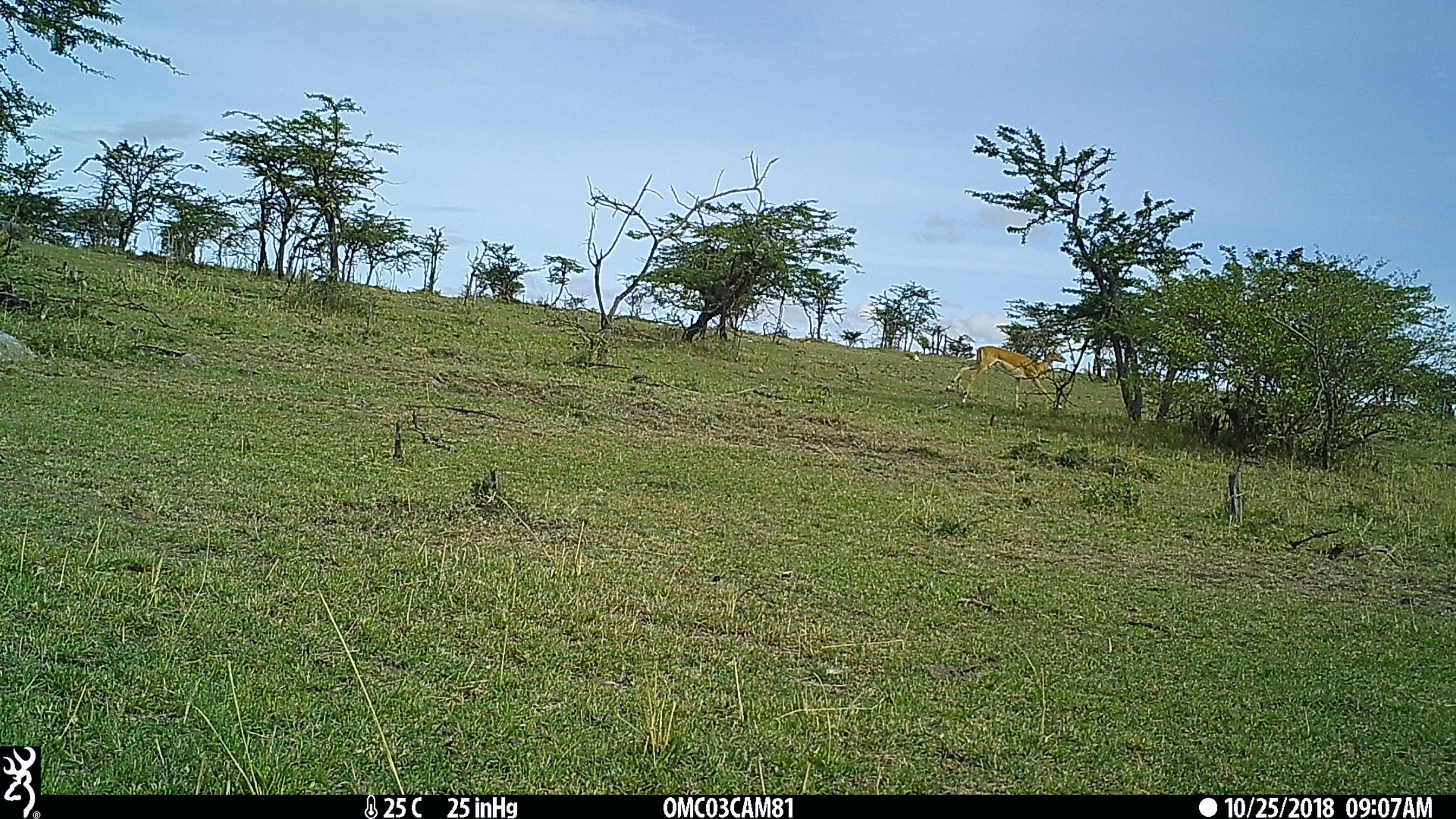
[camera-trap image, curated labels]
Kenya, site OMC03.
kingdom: Animalia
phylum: Chordata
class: Mammalia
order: Artiodactyla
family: Bovidae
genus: Aepyceros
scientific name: Aepyceros melampus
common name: impala